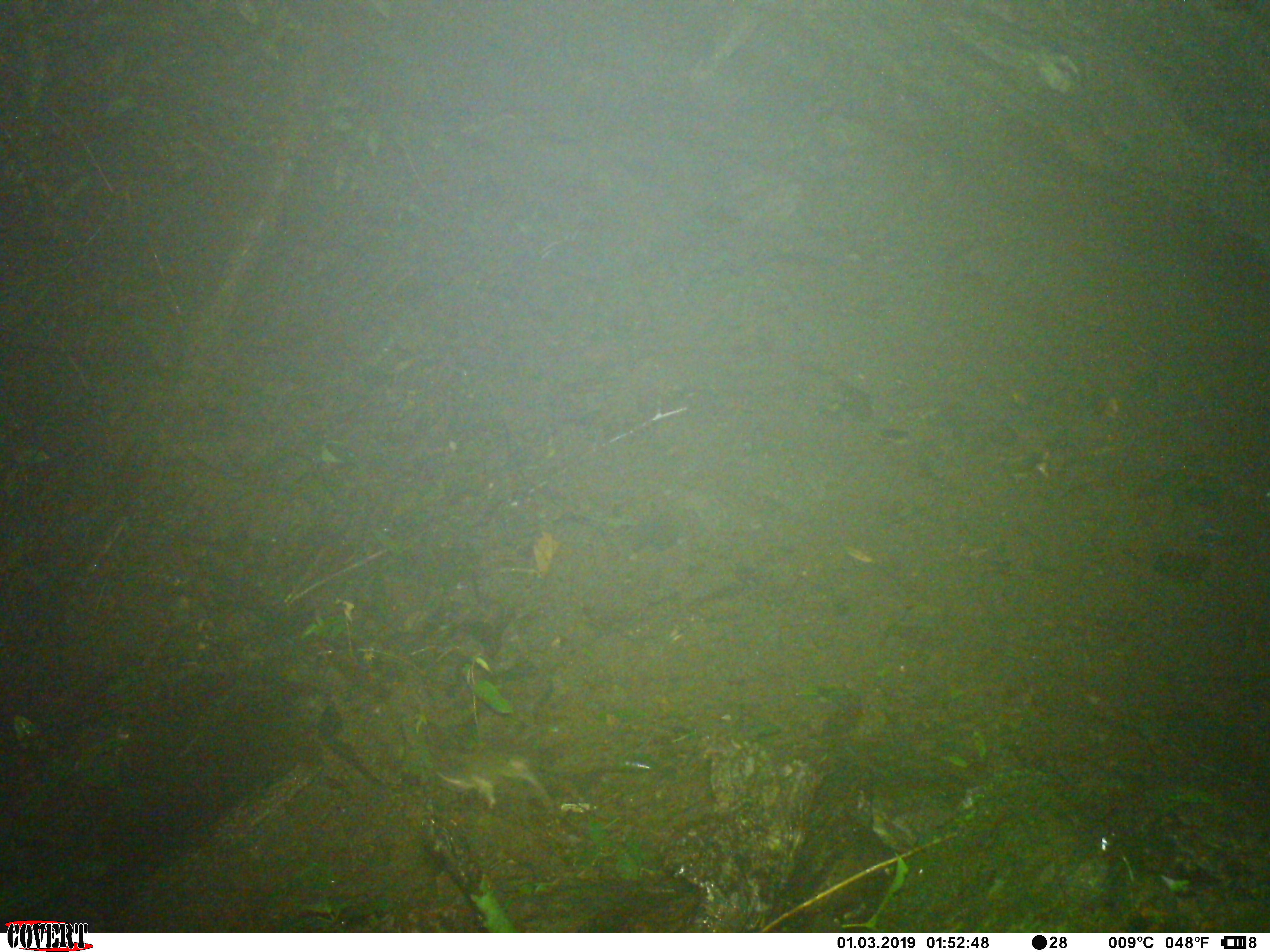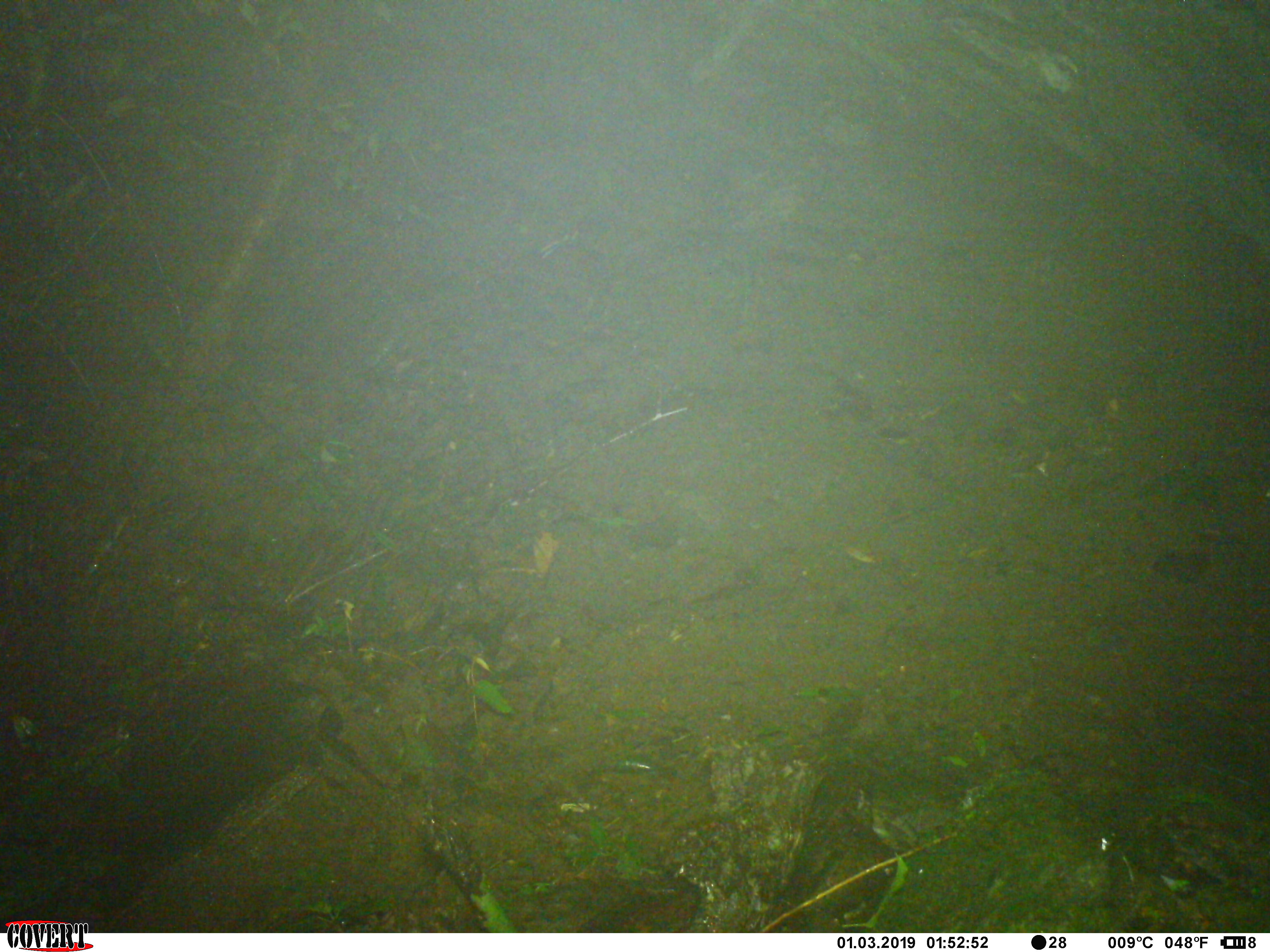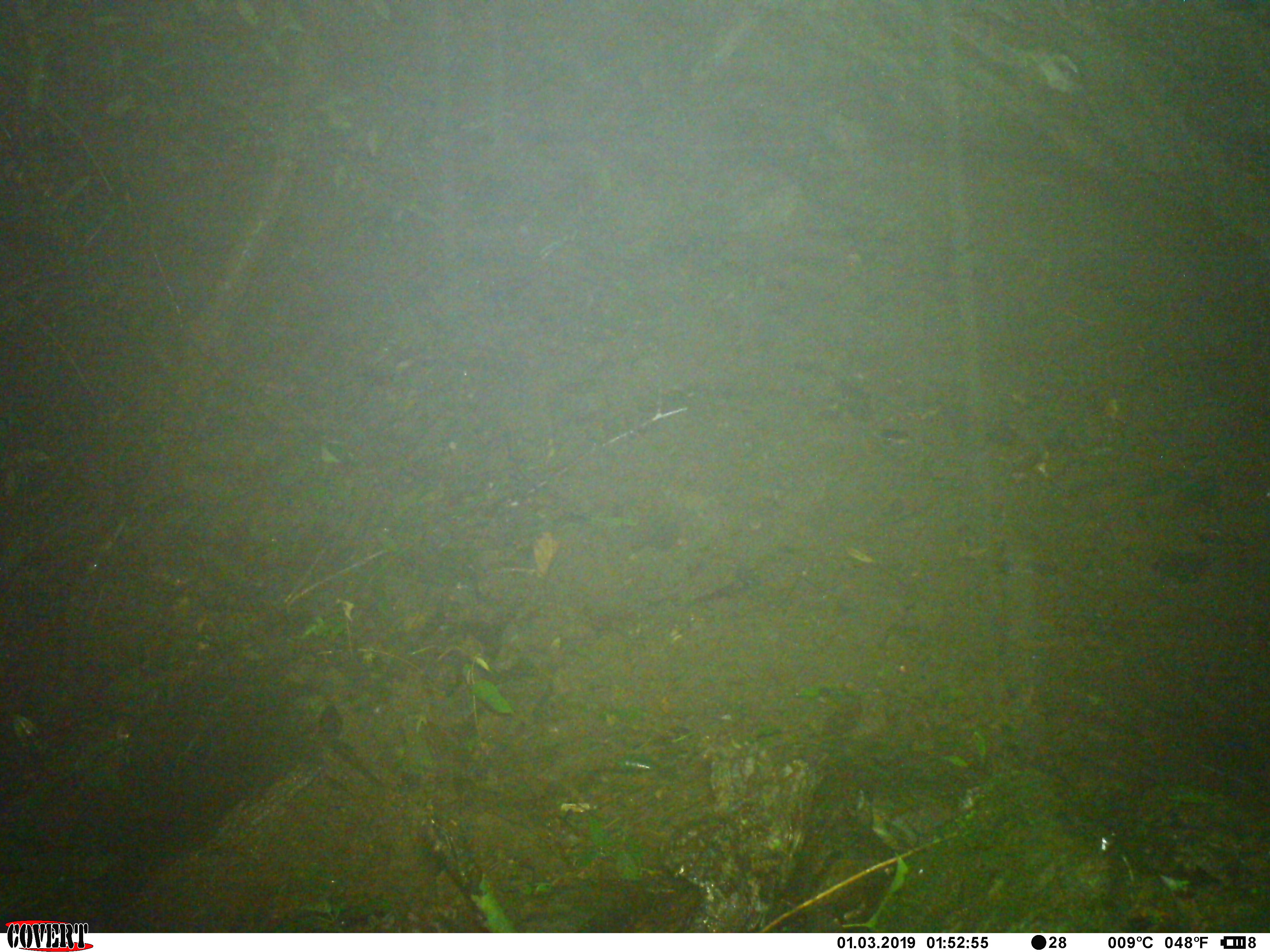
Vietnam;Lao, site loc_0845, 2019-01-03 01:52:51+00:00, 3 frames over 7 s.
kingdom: Animalia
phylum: Chordata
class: Mammalia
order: Rodentia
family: Muridae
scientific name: Muridae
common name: old-world mice and rats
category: unidentified murid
Unidentified murid (old-world mice and rats) (Muridae). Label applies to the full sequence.